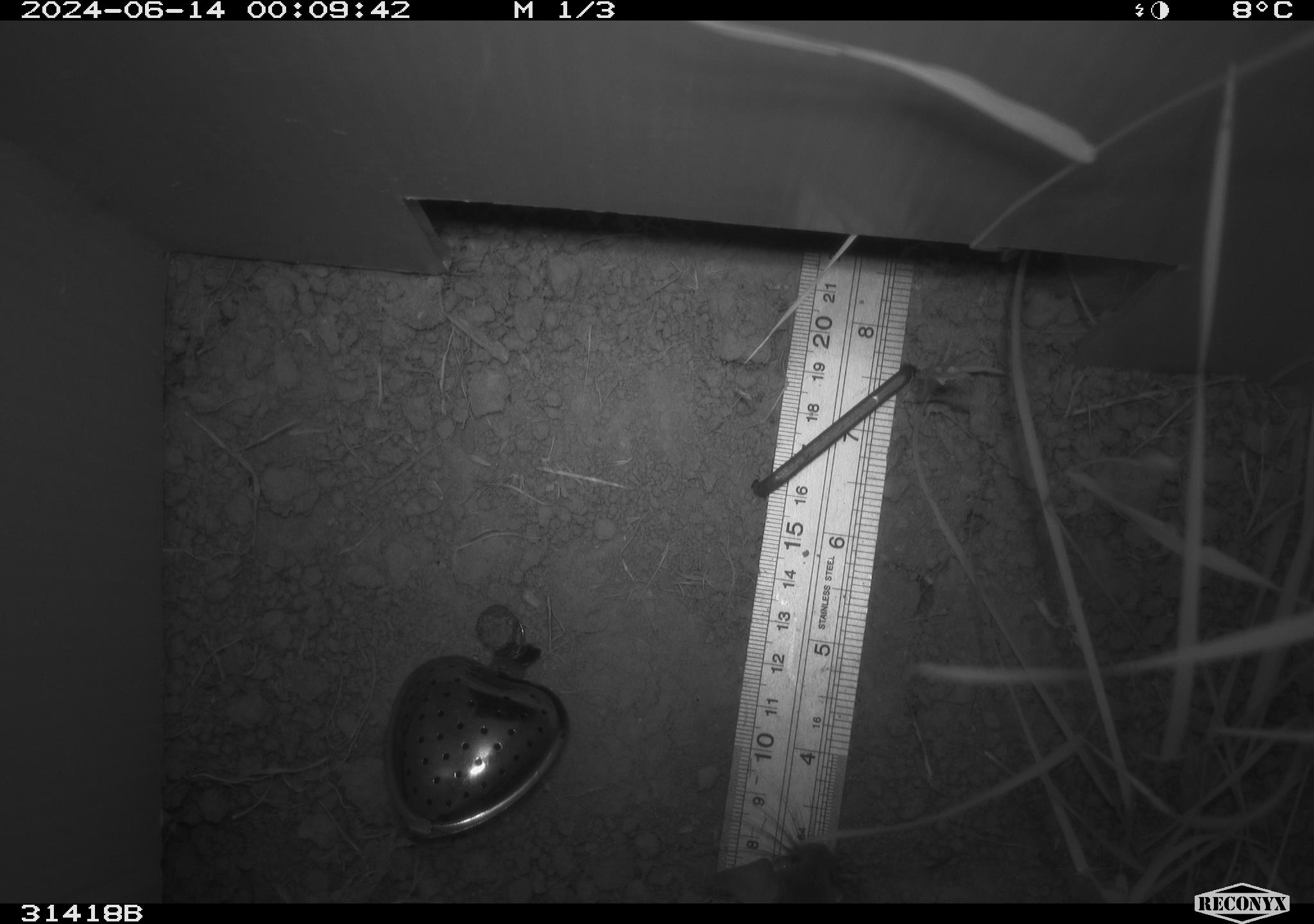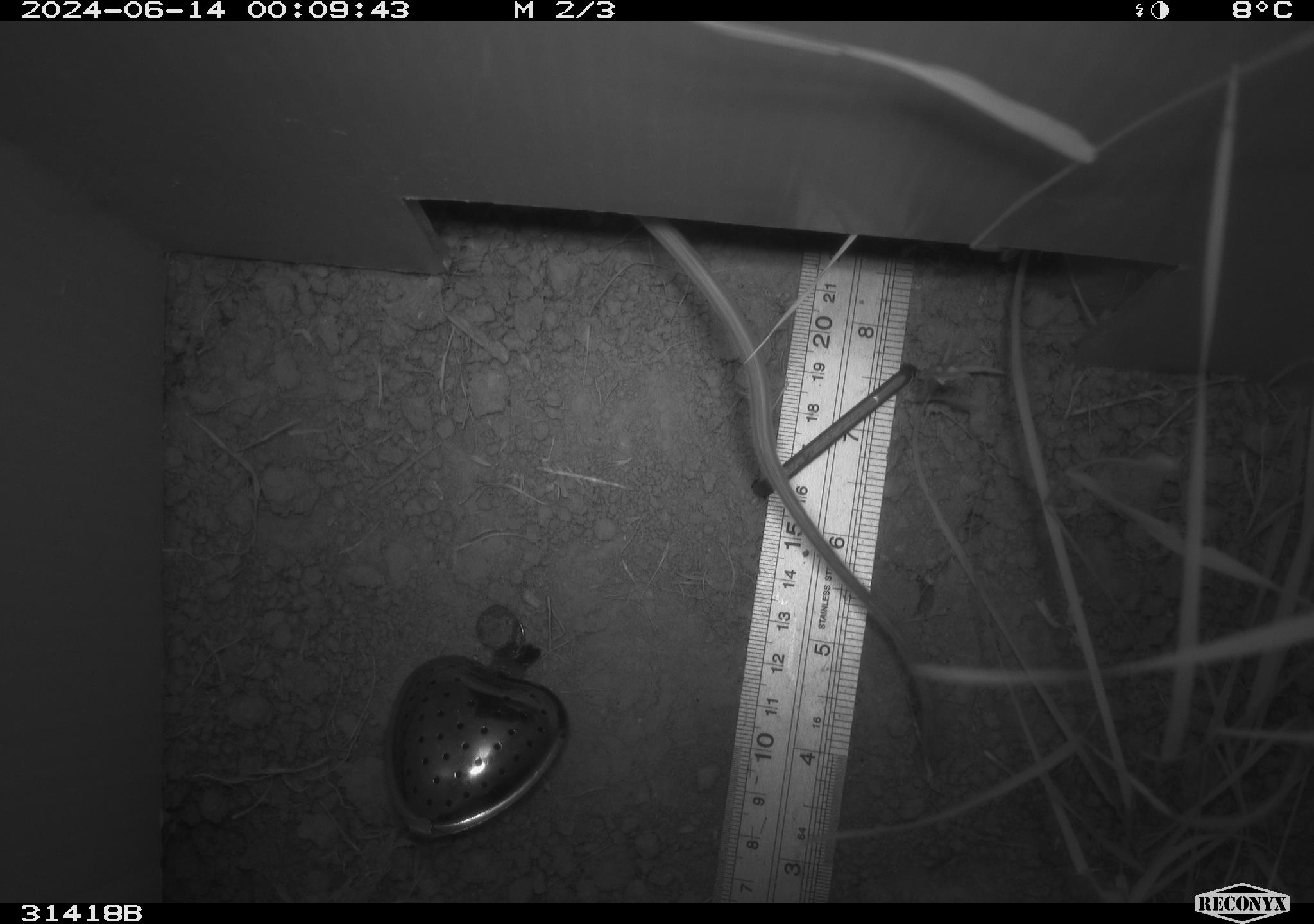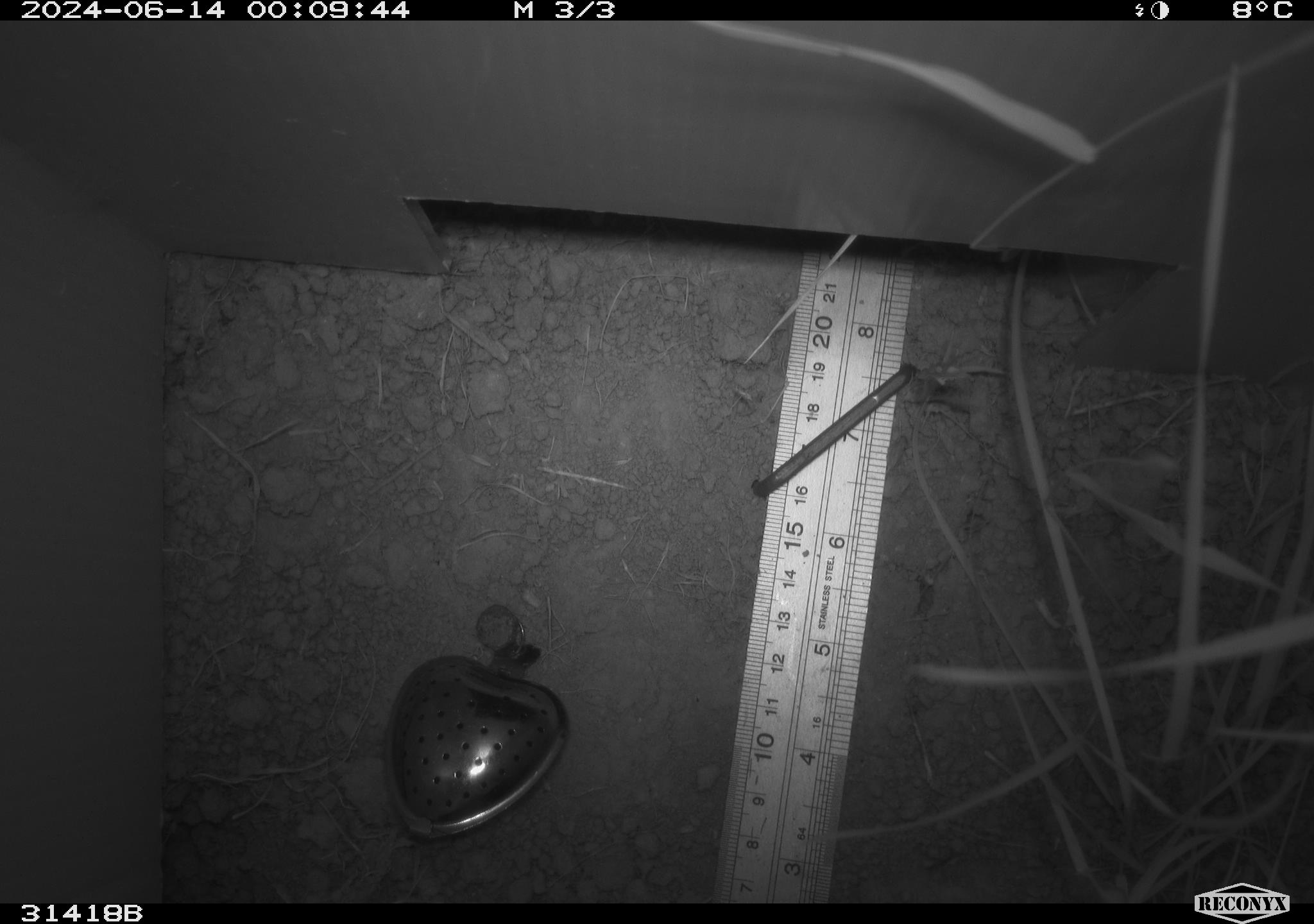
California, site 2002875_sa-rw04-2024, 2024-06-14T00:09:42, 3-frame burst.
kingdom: Animalia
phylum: Chordata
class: Mammalia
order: Rodentia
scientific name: Rodentia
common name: rodent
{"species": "rodent (Rodentia)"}